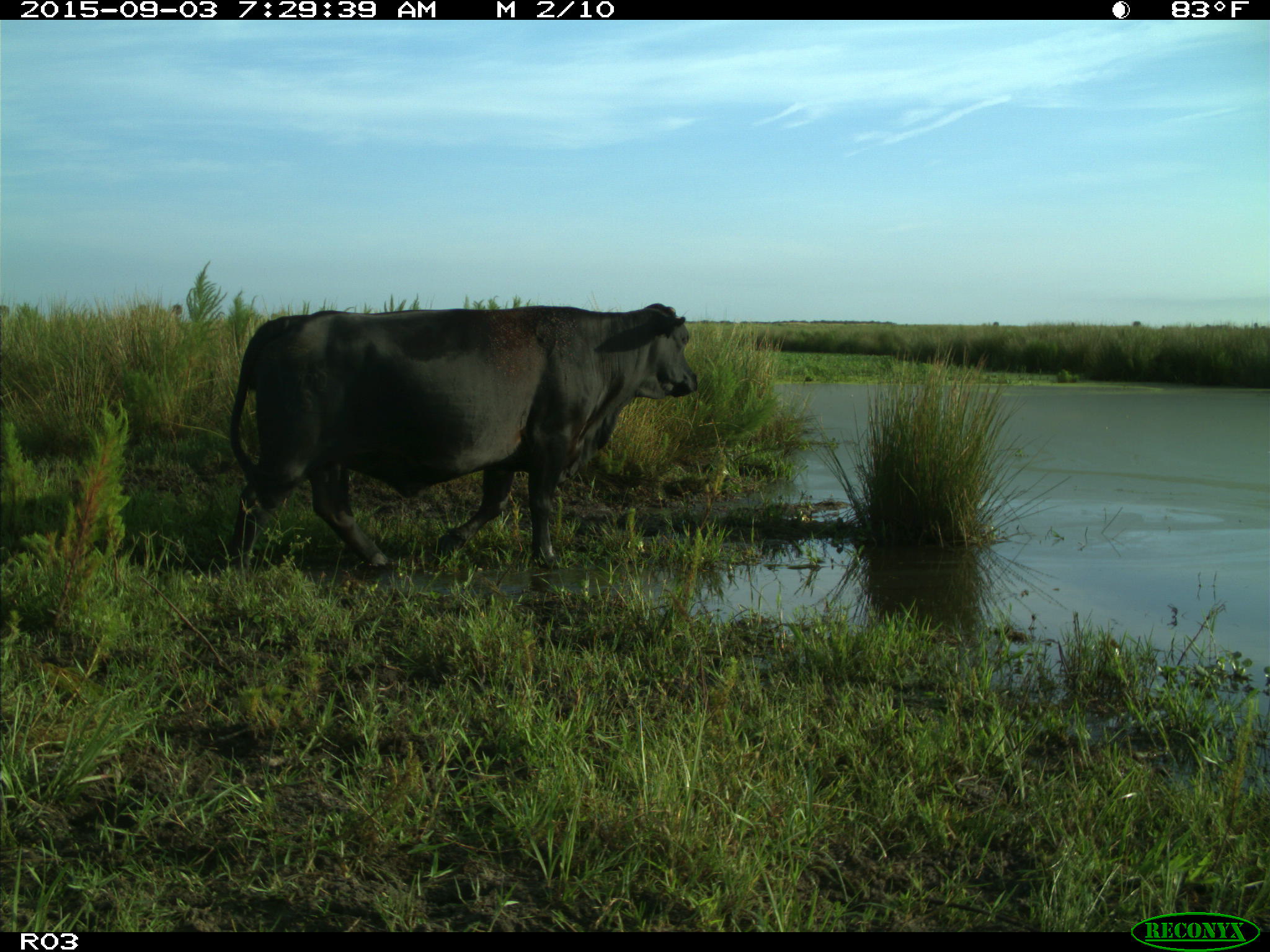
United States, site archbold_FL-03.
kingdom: Animalia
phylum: Chordata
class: Mammalia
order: Artiodactyla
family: Bovidae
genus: Bos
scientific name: Bos taurus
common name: domestic cow